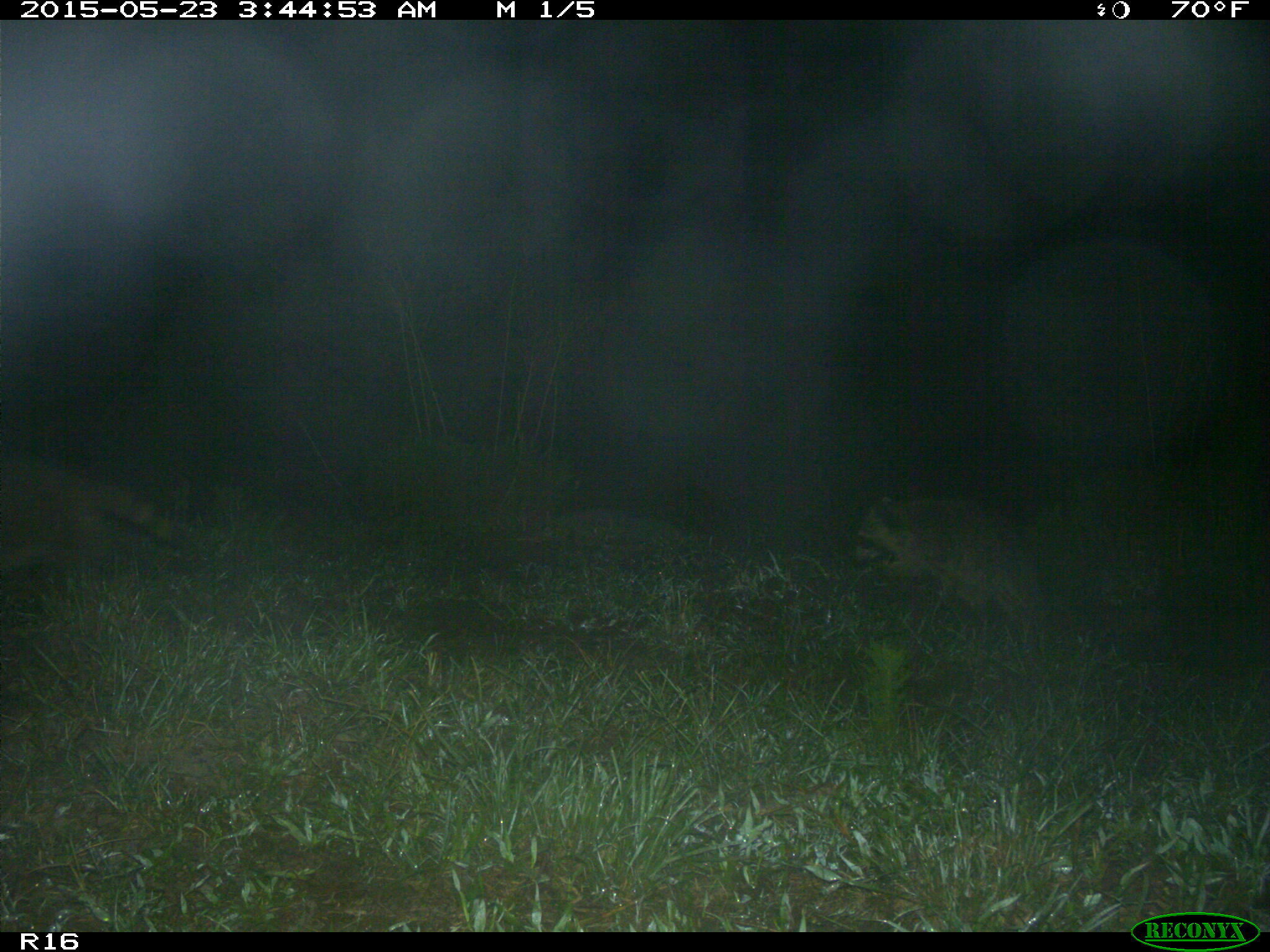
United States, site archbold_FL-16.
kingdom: Animalia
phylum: Chordata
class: Mammalia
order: Carnivora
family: Procyonidae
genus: Procyon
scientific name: Procyon lotor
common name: common raccoon